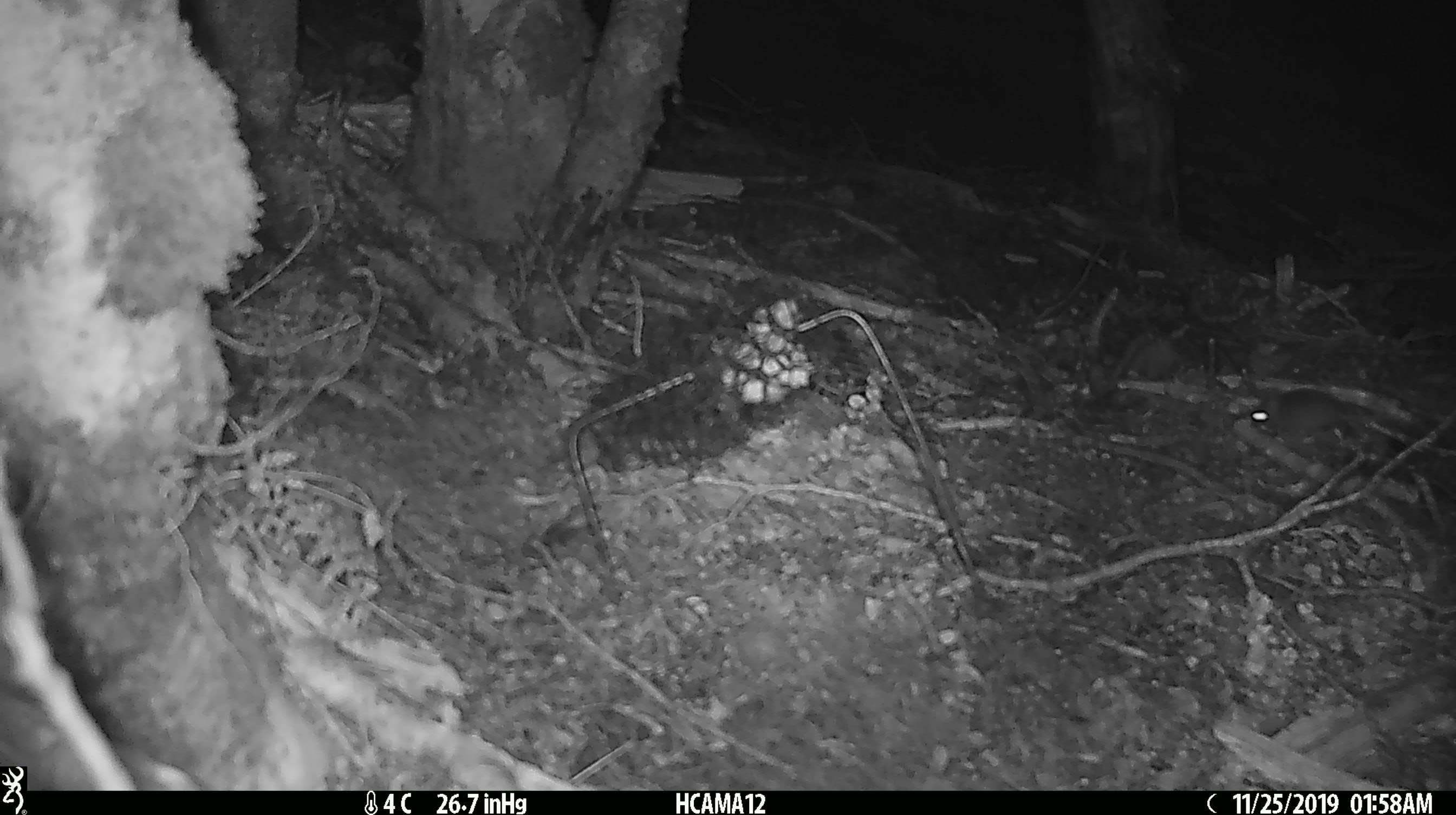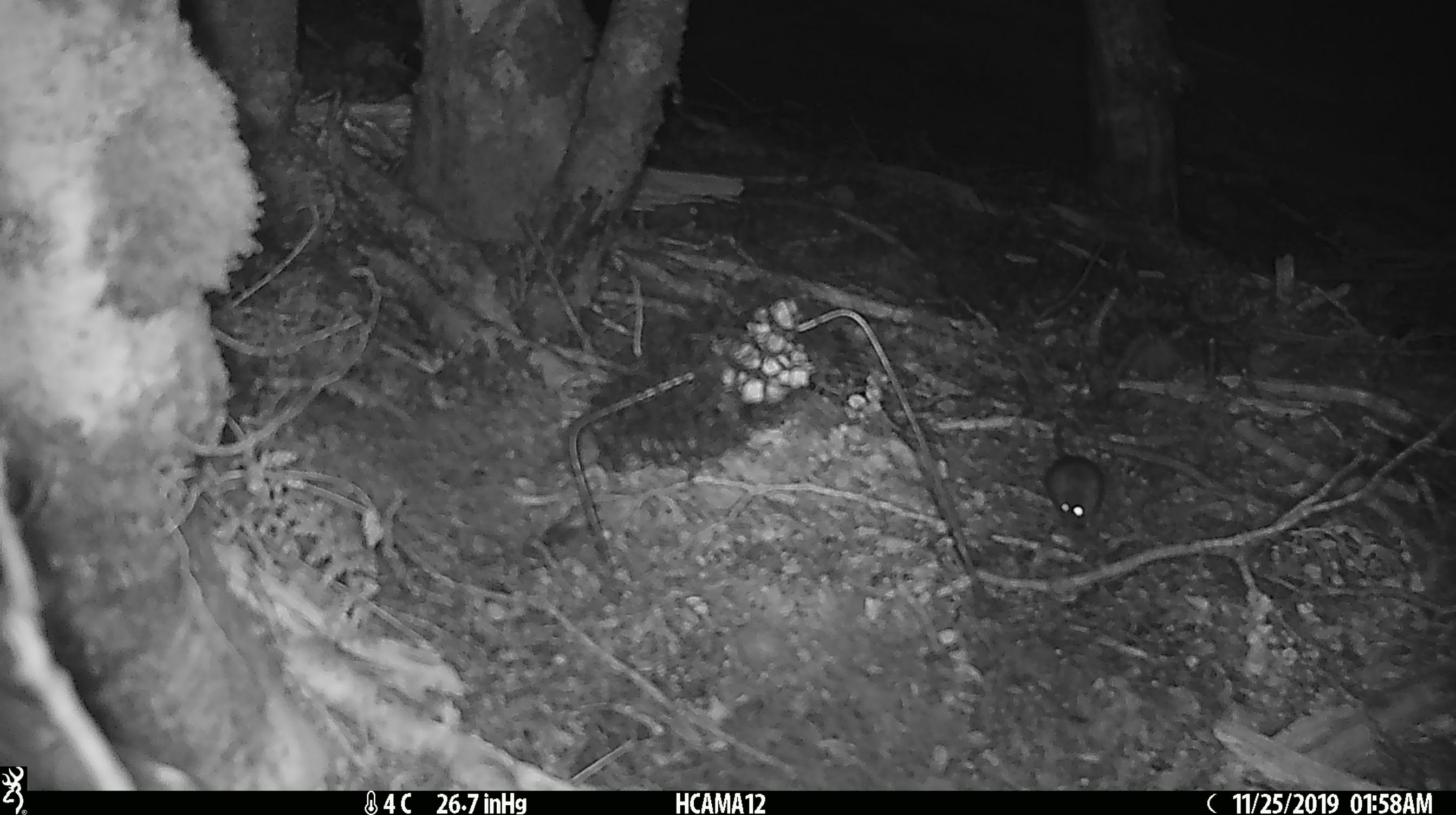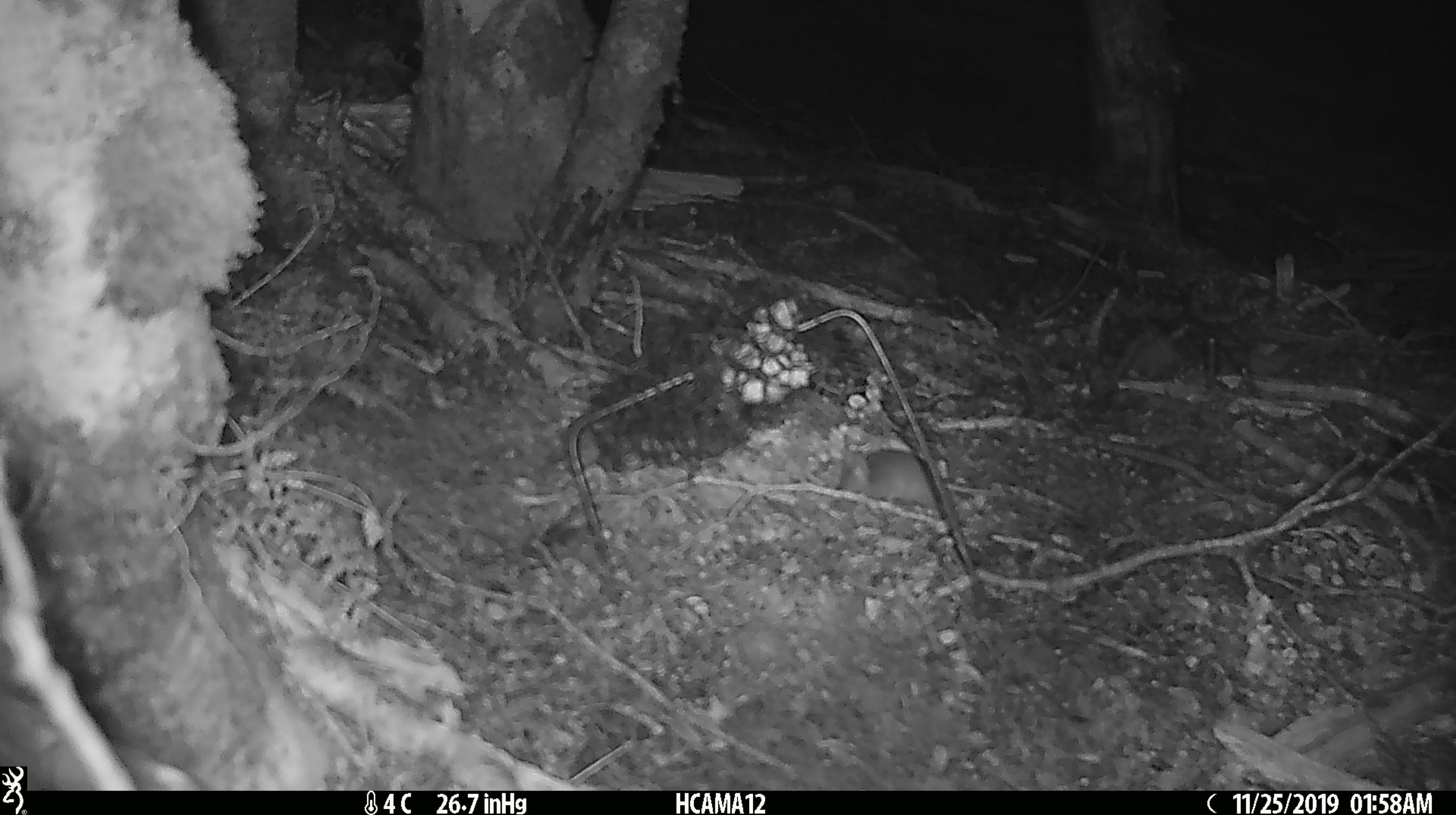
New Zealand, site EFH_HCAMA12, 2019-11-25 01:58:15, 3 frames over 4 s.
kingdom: Animalia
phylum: Chordata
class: Mammalia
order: Rodentia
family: Muridae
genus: Mus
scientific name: Mus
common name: mouse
Mouse (Mus).